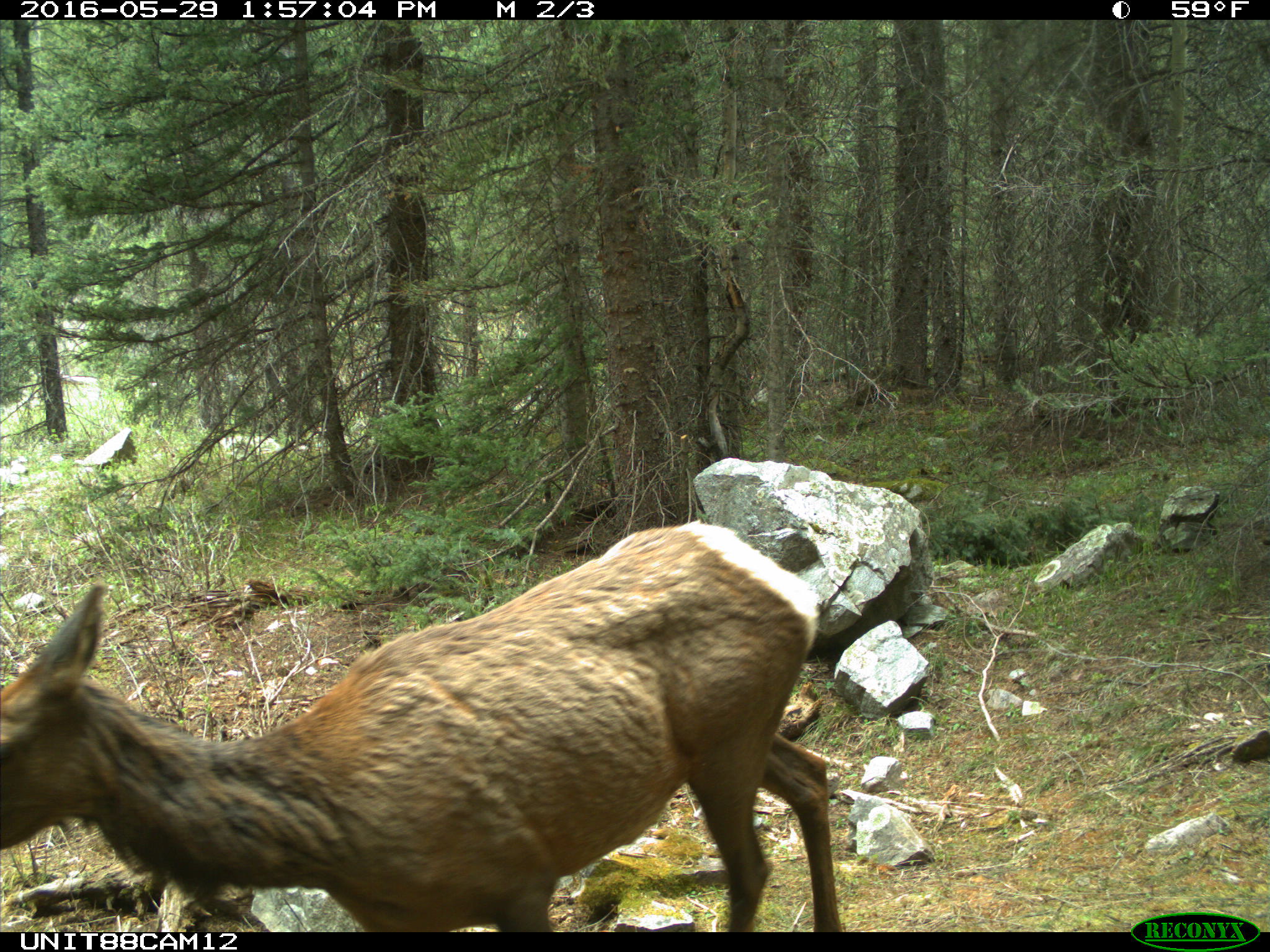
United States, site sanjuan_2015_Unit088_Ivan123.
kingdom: Animalia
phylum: Chordata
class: Mammalia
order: Artiodactyla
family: Cervidae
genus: Cervus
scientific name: Cervus elaphus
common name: red deer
Cervus elaphus (red deer).